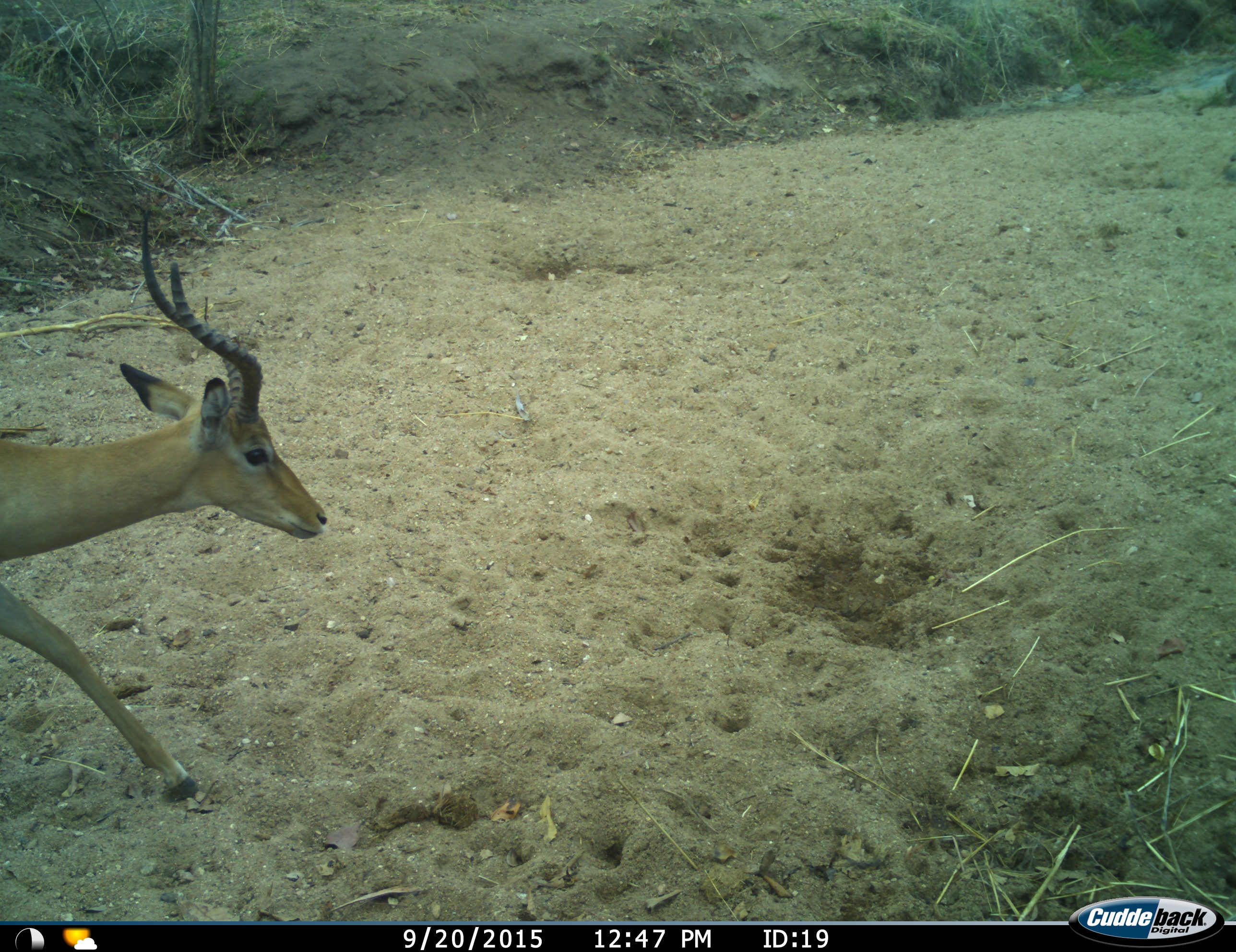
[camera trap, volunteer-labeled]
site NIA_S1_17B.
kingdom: Animalia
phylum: Chordata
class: Mammalia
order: Artiodactyla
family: Bovidae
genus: Aepyceros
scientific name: Aepyceros melampus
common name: impala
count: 1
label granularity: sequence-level